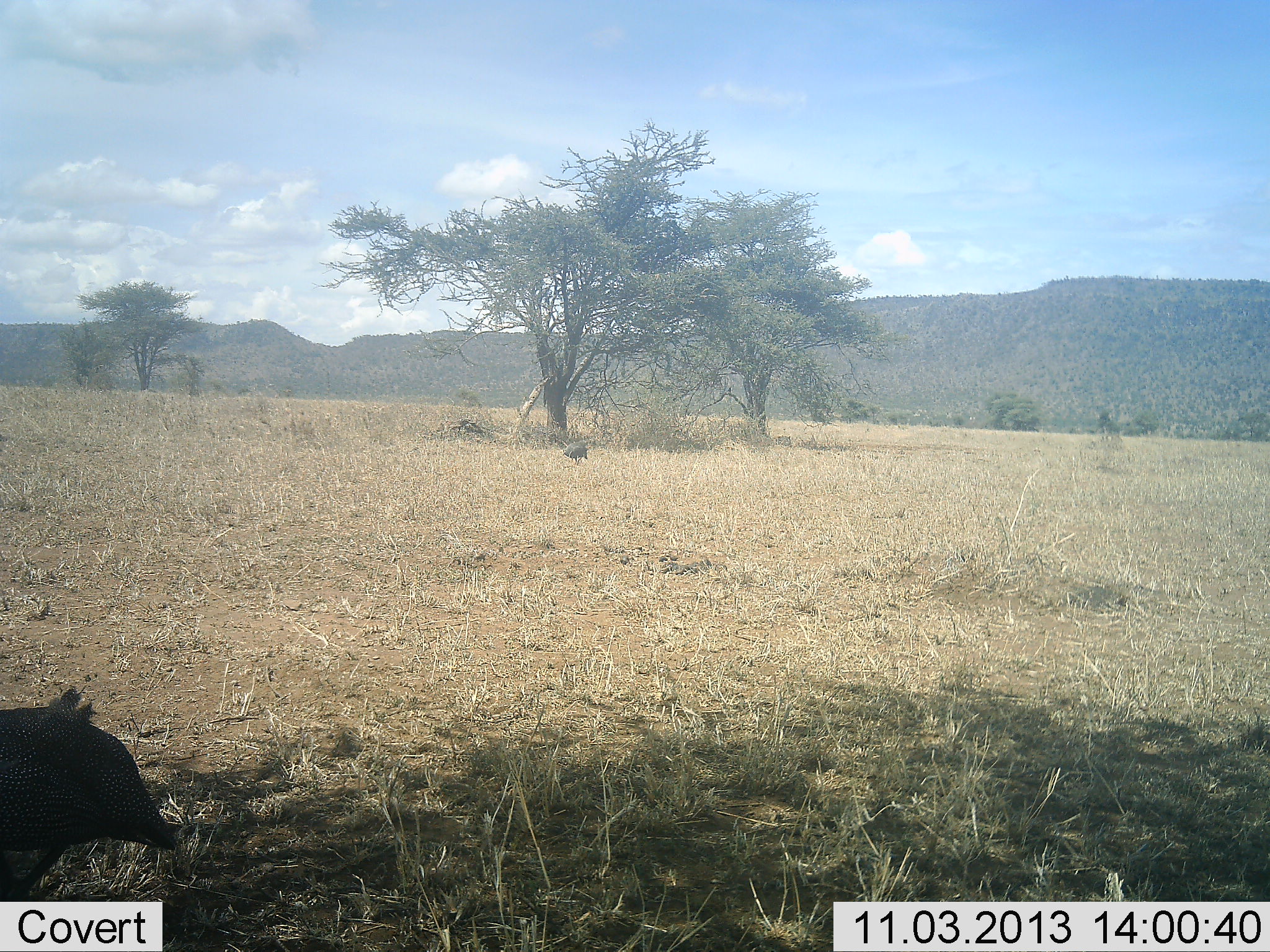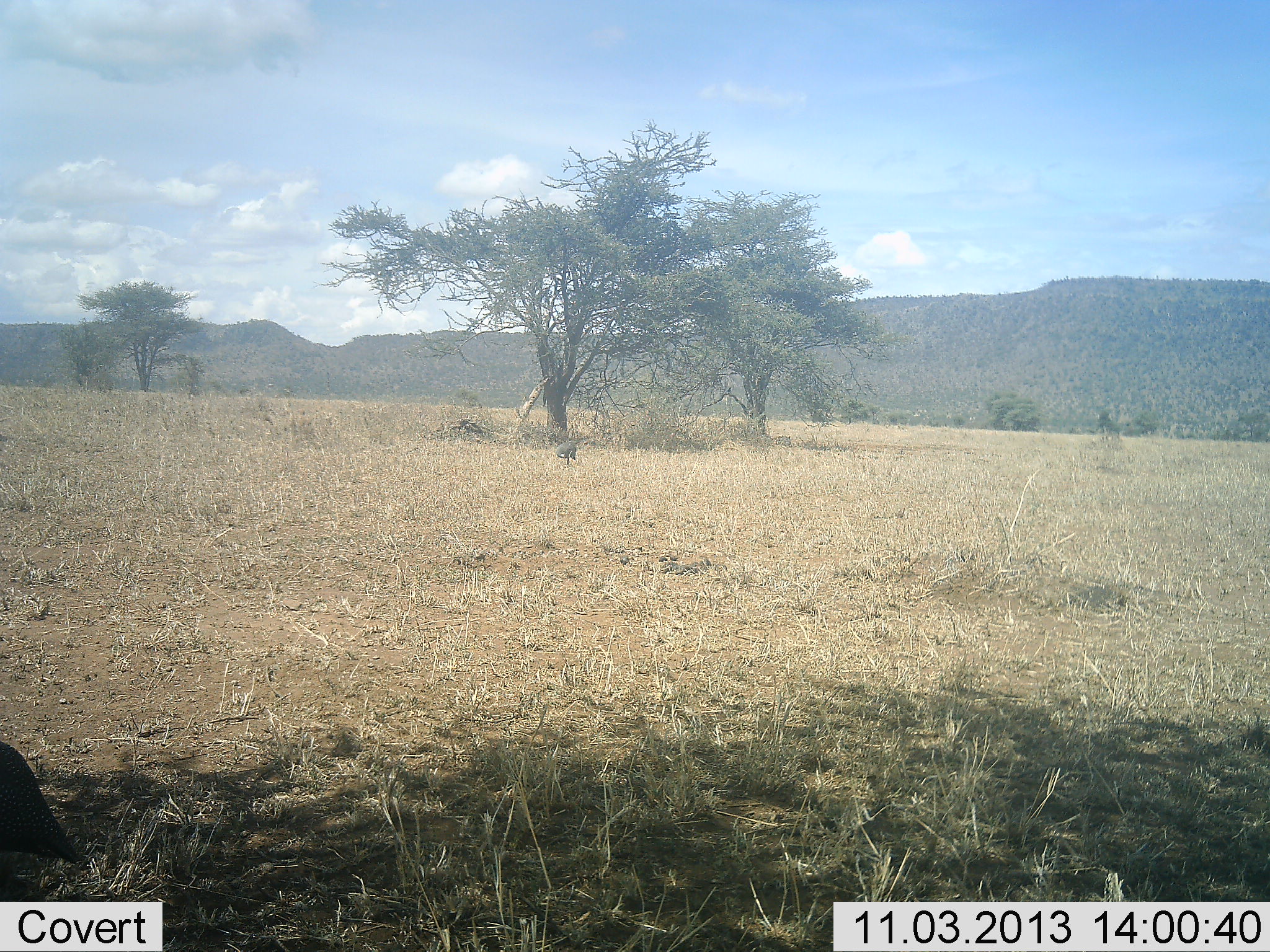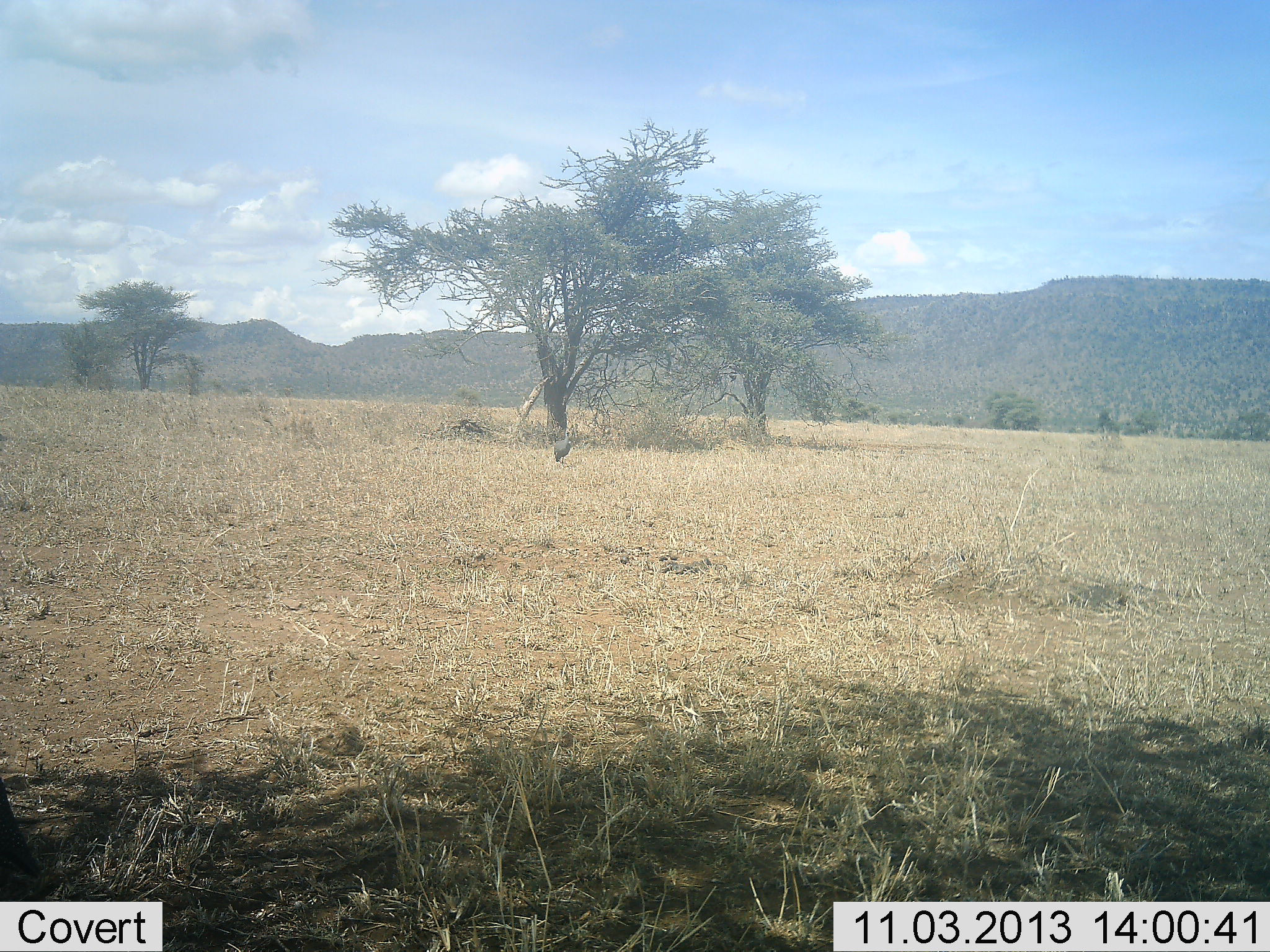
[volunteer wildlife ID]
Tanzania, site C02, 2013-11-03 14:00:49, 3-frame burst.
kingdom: Animalia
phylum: Chordata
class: Aves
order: Galliformes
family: Numididae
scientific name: Numididae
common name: guinea fowl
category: guineafowl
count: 2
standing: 7%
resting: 0%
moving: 100%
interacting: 0%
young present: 0%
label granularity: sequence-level